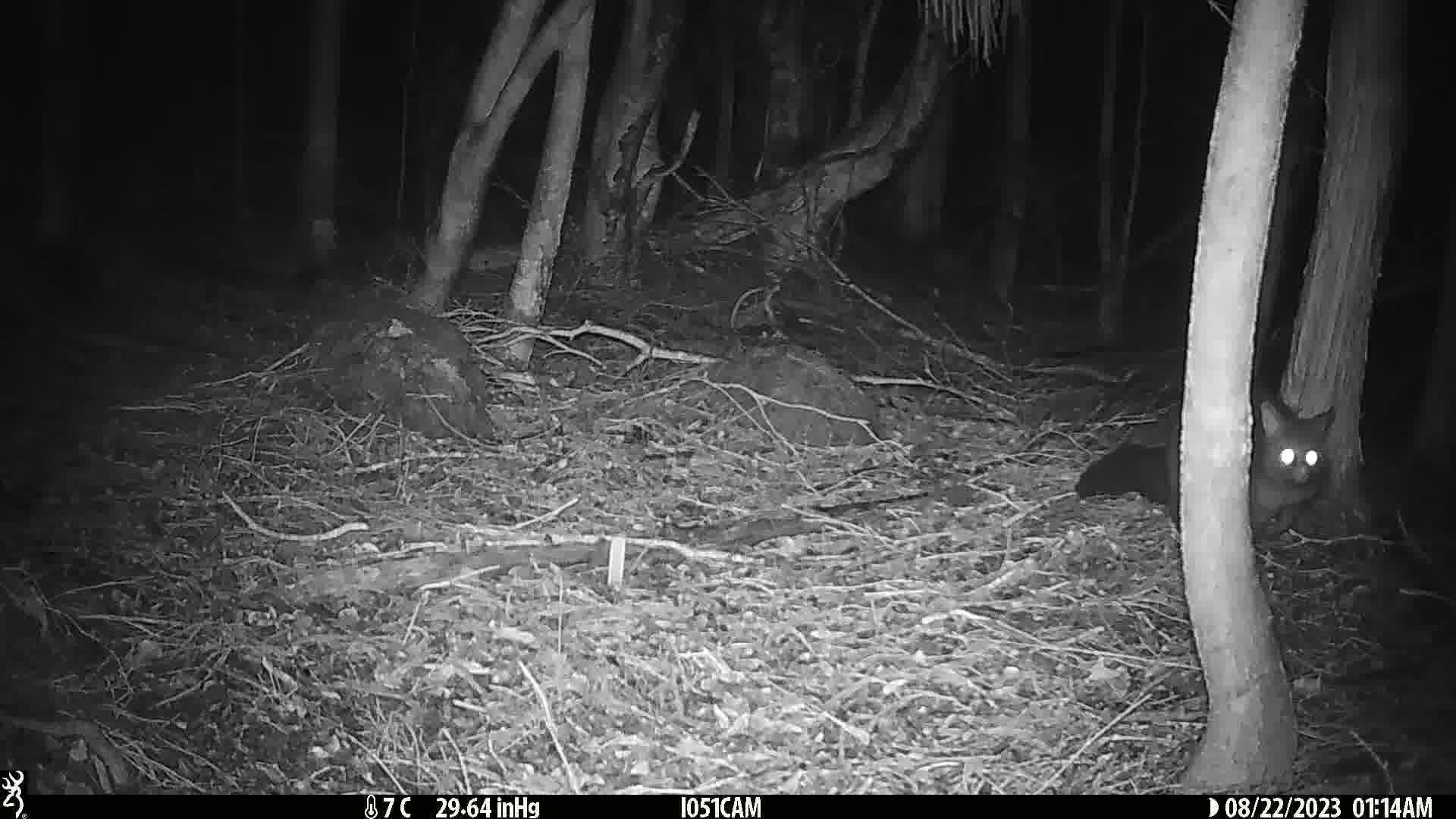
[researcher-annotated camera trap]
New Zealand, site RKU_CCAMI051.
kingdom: Animalia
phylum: Chordata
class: Mammalia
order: Diprotodontia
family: Phalangeridae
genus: Trichosurus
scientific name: Trichosurus vulpecula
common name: common brushtail possum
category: possum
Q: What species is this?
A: Possum (common brushtail possum) (Trichosurus vulpecula).